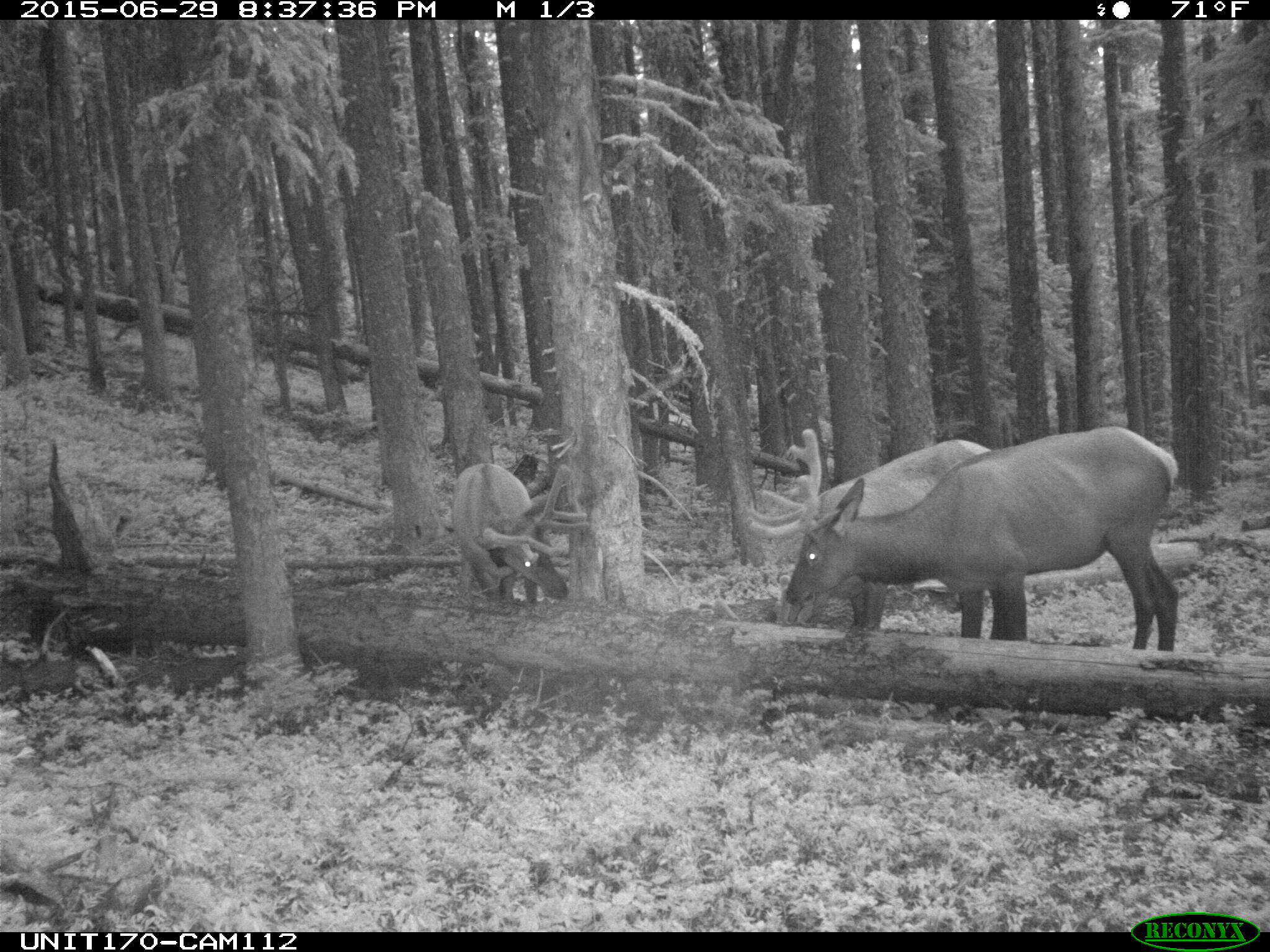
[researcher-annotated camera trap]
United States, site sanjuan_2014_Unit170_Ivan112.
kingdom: Animalia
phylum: Chordata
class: Mammalia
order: Artiodactyla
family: Cervidae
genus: Cervus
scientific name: Cervus elaphus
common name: red deer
Cervus elaphus (red deer).